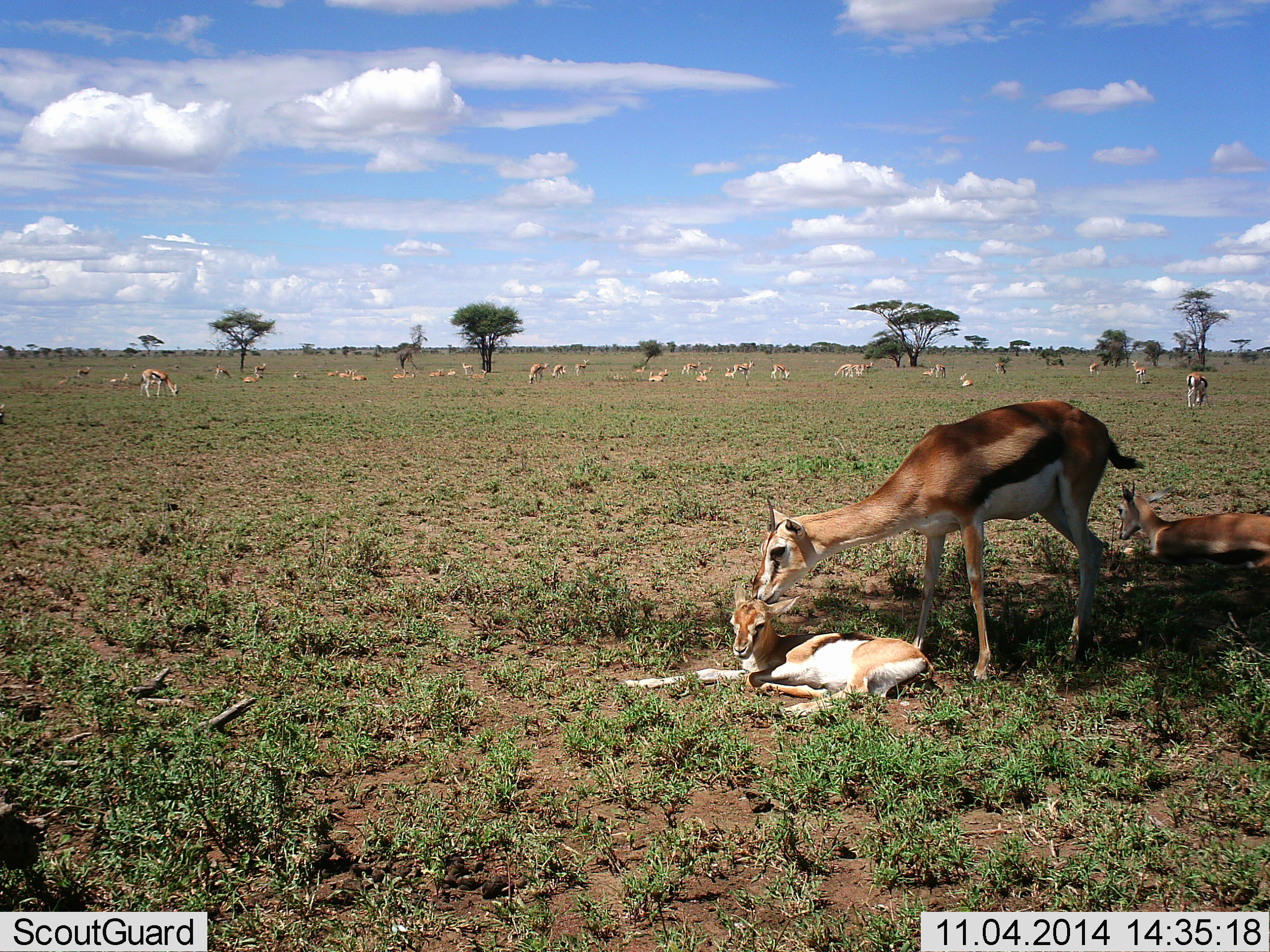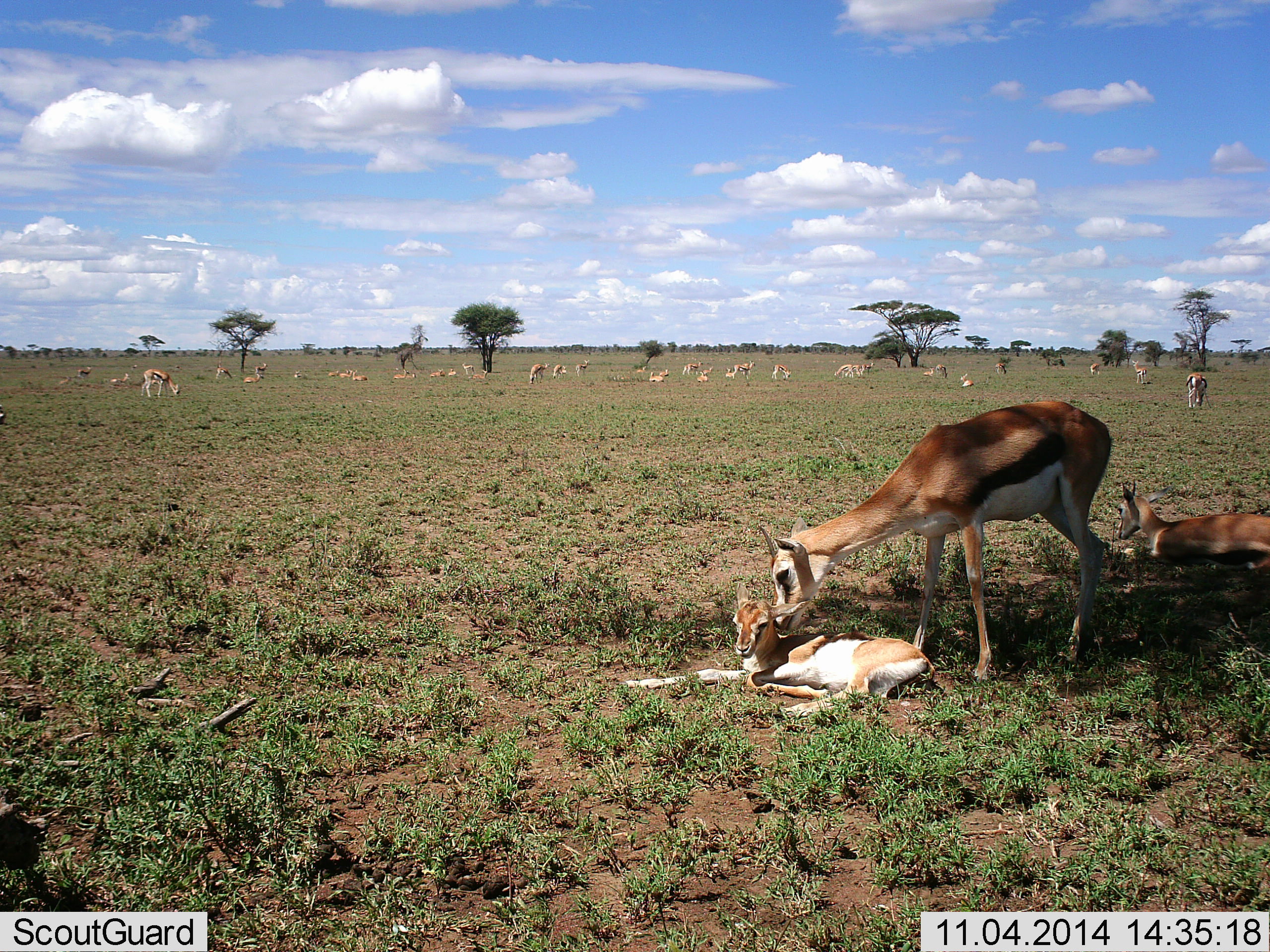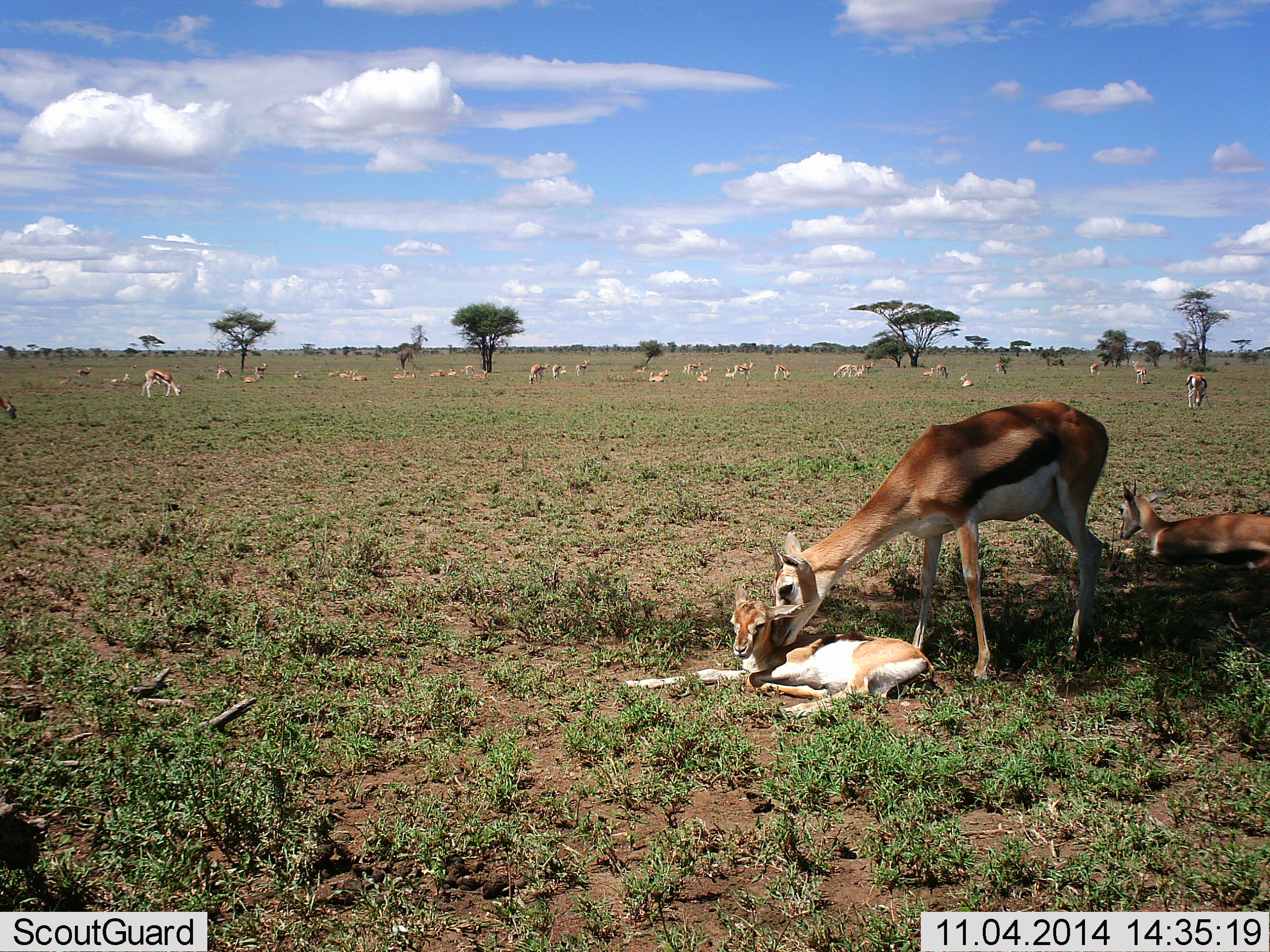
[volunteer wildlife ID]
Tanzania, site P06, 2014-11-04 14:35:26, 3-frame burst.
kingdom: Animalia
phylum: Chordata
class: Mammalia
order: Artiodactyla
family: Bovidae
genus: Eudorcas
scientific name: Eudorcas thomsonii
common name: thomson's gazelle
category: gazellethomsons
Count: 11-50.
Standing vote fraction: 60%.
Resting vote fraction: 80%.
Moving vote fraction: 30%.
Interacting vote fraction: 70%.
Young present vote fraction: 90%.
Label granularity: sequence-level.